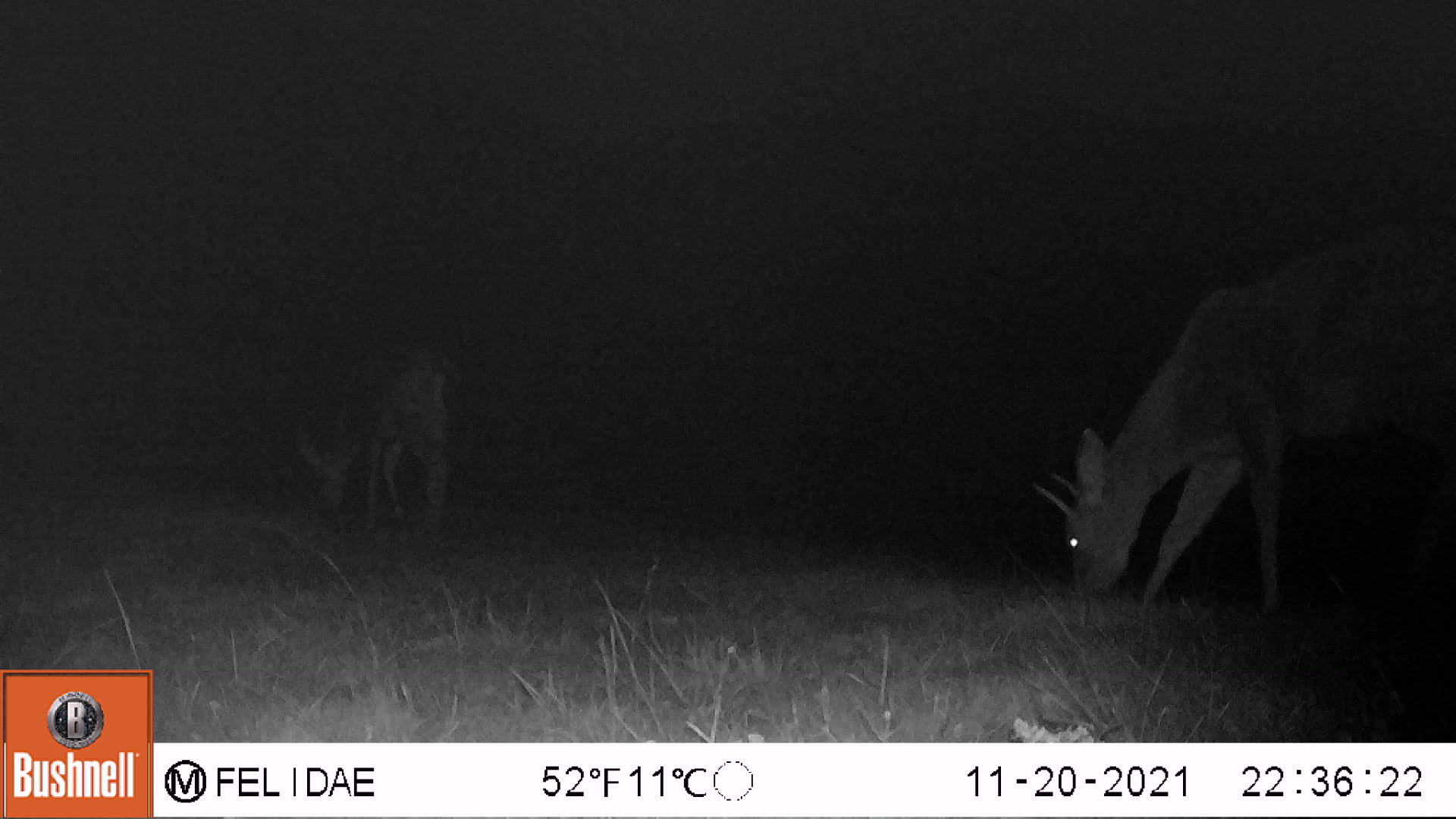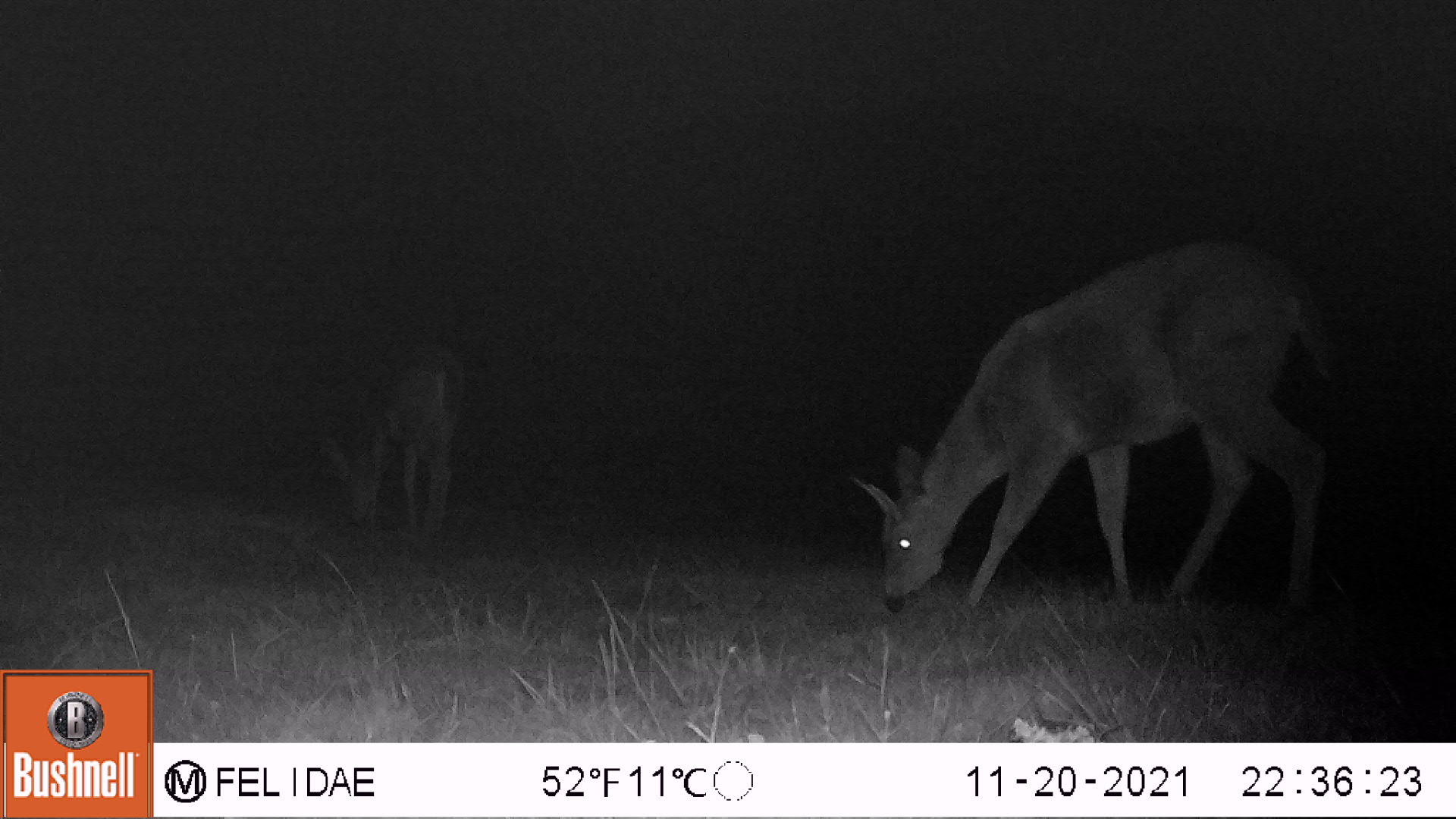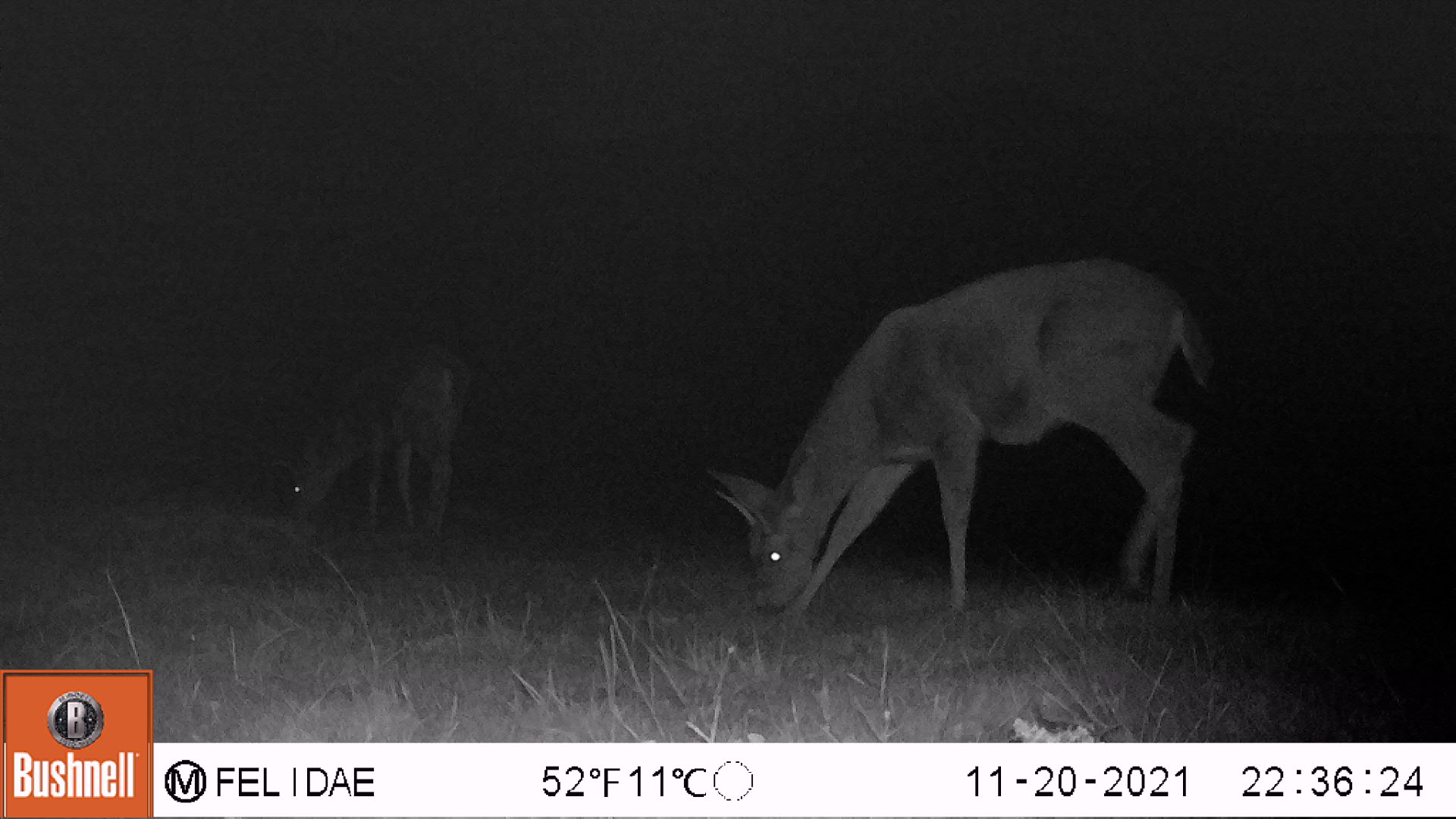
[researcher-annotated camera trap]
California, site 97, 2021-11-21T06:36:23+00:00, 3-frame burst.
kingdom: Animalia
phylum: Chordata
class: Mammalia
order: Artiodactyla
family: Cervidae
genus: Odocoileus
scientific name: Odocoileus hemionus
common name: mule deer